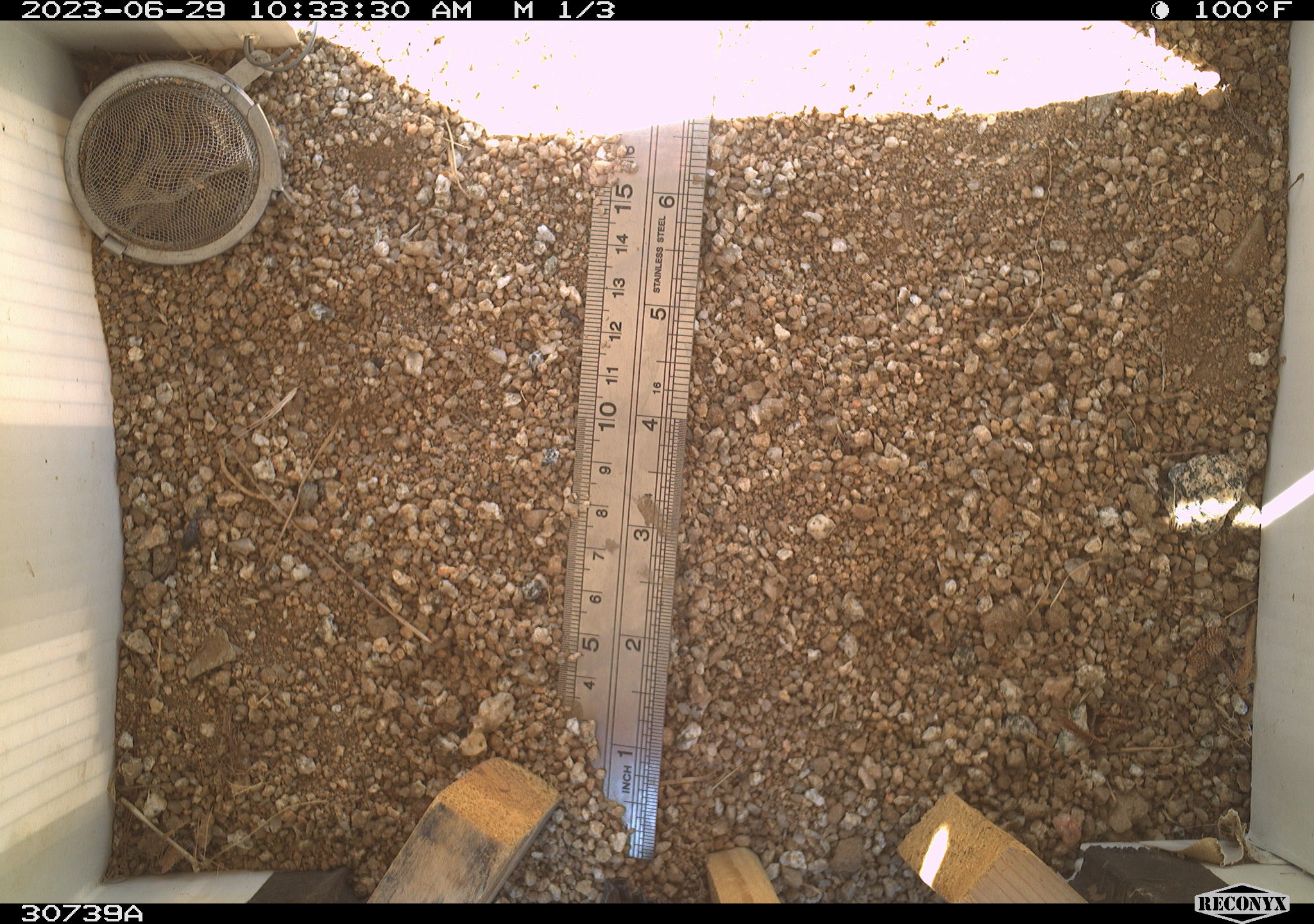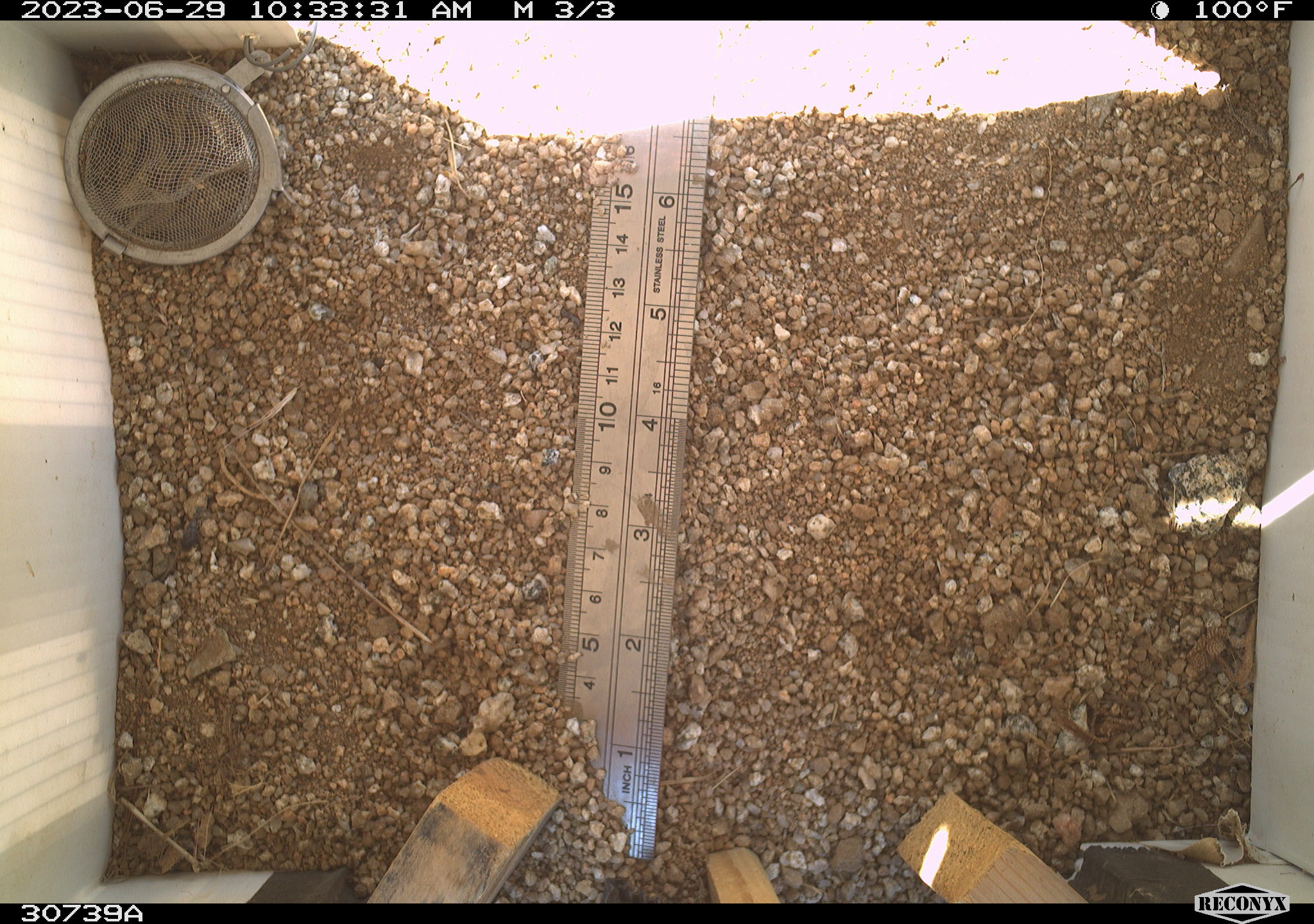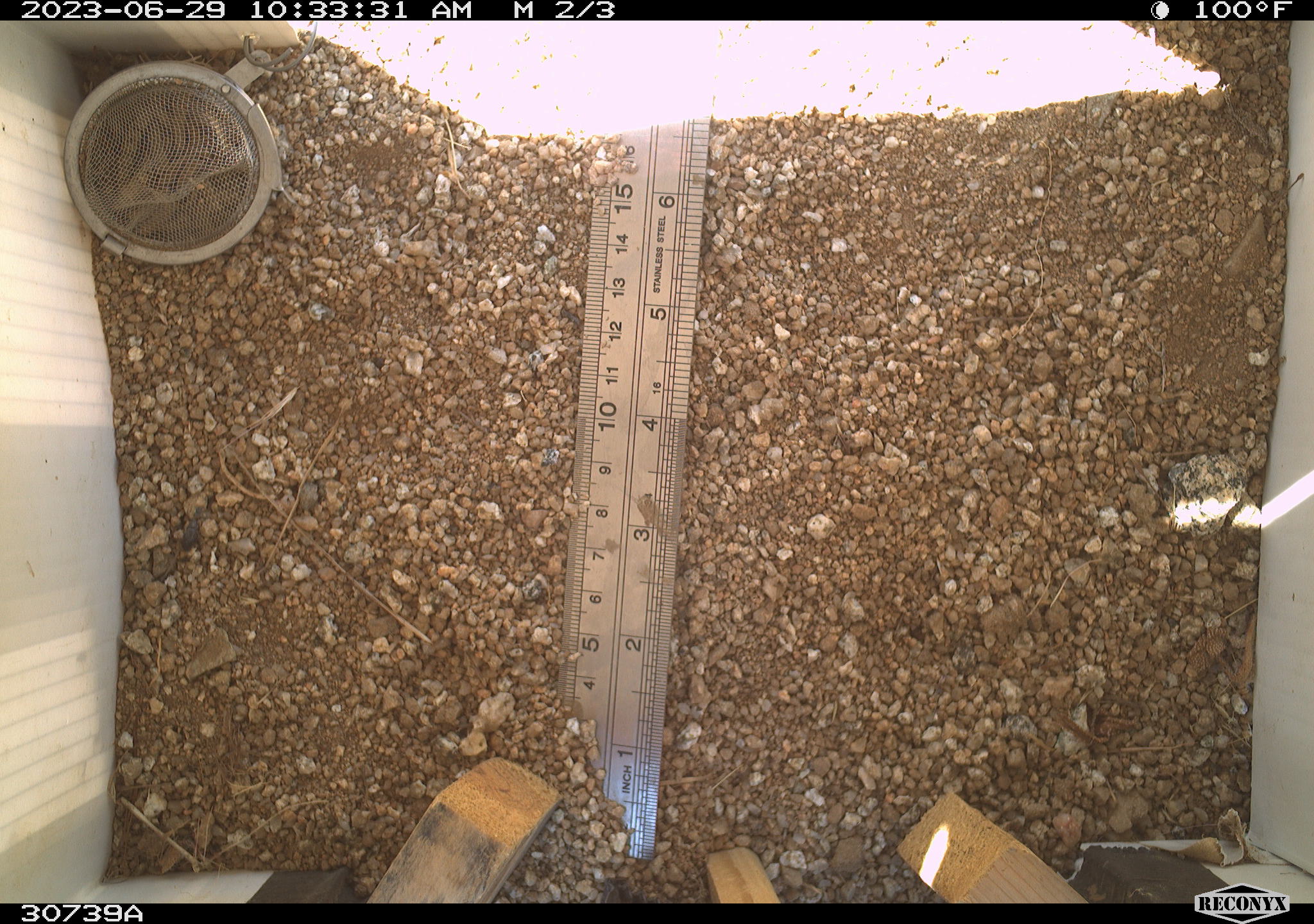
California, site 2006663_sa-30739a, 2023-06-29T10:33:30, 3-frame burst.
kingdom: Animalia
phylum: Chordata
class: Mammalia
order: Rodentia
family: Sciuridae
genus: Ammospermophilus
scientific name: Ammospermophilus leucurus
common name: white-tailed antelope squirrel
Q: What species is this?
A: White-tailed antelope squirrel (Ammospermophilus leucurus).